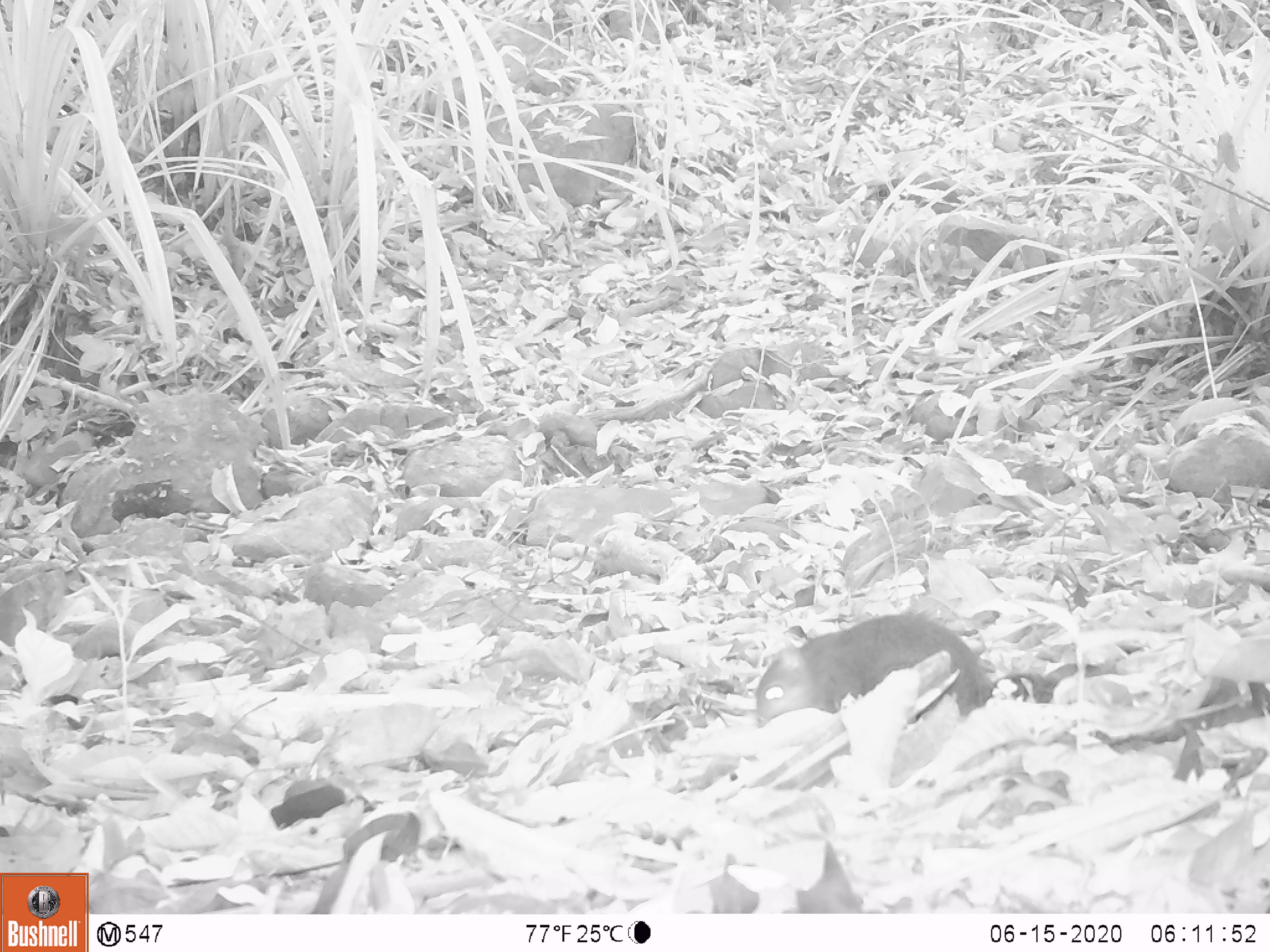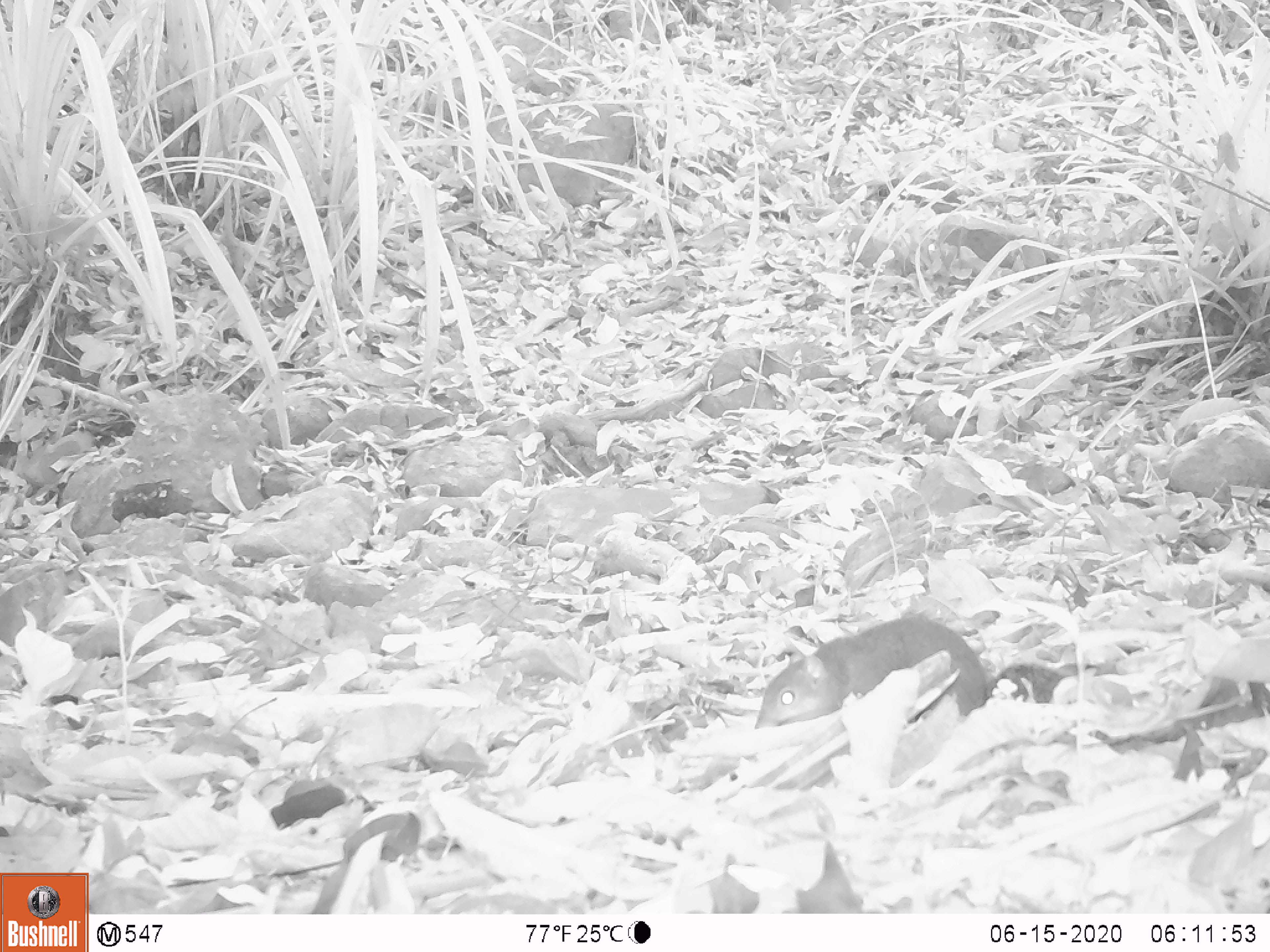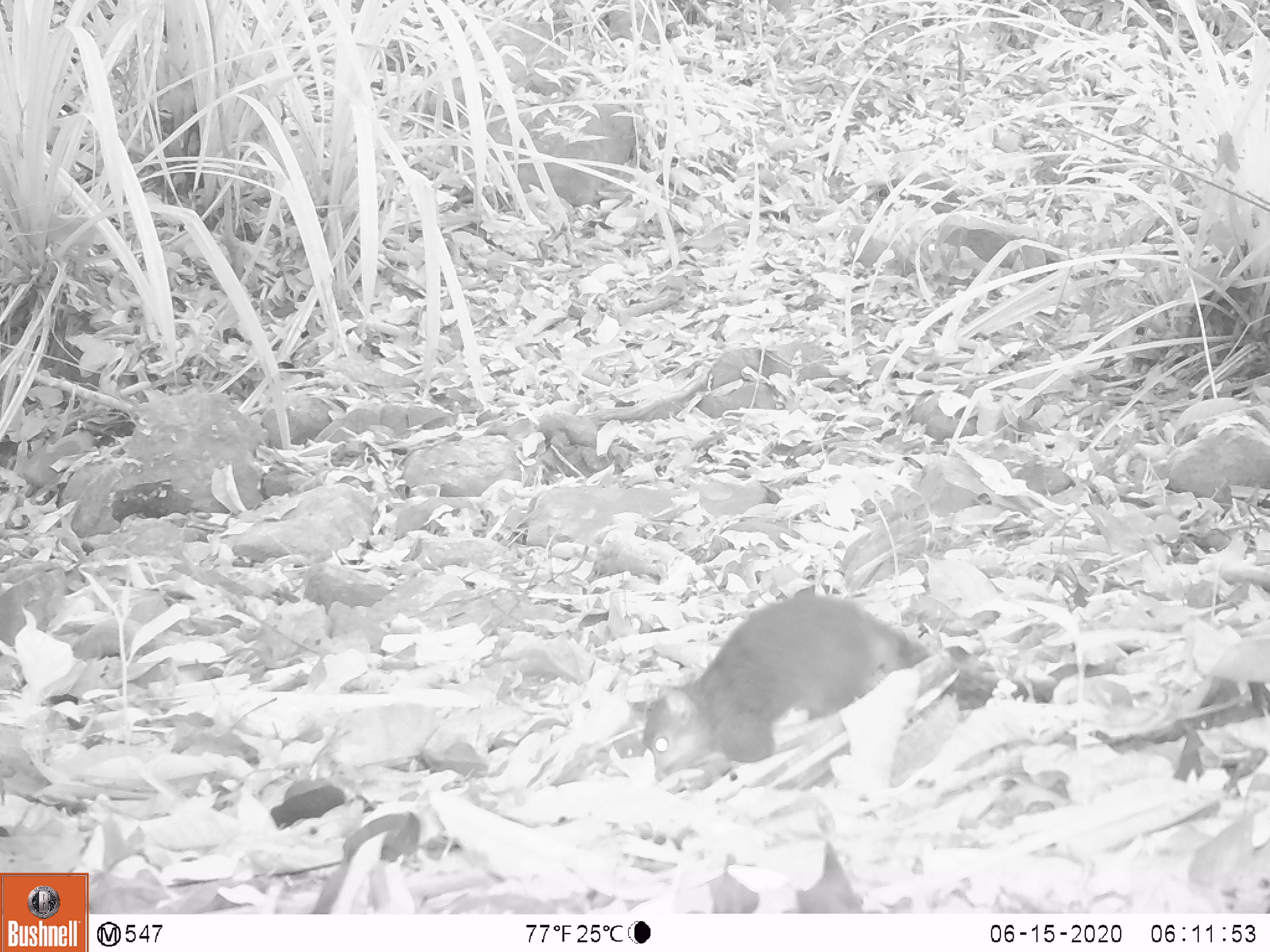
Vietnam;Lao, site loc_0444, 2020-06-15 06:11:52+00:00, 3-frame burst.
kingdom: Animalia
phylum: Chordata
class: Mammalia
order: Rodentia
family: Sciuridae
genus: Dremomys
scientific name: Dremomys rufigenis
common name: red-cheeked squirrel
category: red cheeked squirrel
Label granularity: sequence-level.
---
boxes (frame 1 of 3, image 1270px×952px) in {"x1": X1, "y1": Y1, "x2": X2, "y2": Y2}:
red cheeked squirrel: {"x1": 754, "y1": 614, "x2": 1046, "y2": 729}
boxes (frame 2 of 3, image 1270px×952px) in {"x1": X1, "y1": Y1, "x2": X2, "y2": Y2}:
red cheeked squirrel: {"x1": 753, "y1": 617, "x2": 1061, "y2": 728}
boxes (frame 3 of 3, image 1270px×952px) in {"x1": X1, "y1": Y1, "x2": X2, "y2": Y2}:
red cheeked squirrel: {"x1": 641, "y1": 592, "x2": 1058, "y2": 781}